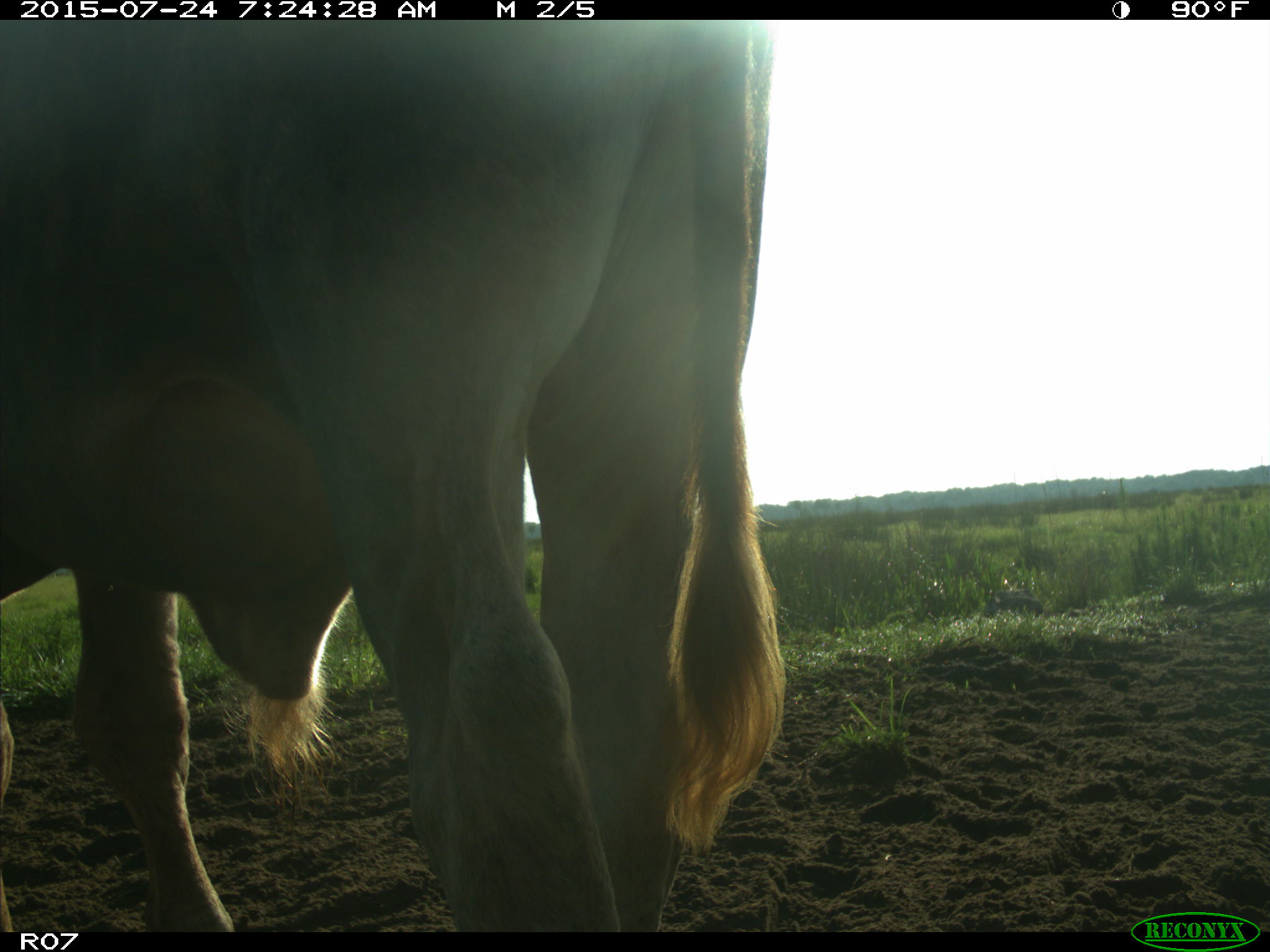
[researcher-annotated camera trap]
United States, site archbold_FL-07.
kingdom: Animalia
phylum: Chordata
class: Mammalia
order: Artiodactyla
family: Bovidae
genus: Bos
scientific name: Bos taurus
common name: domestic cow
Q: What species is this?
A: Bos taurus (domestic cow).